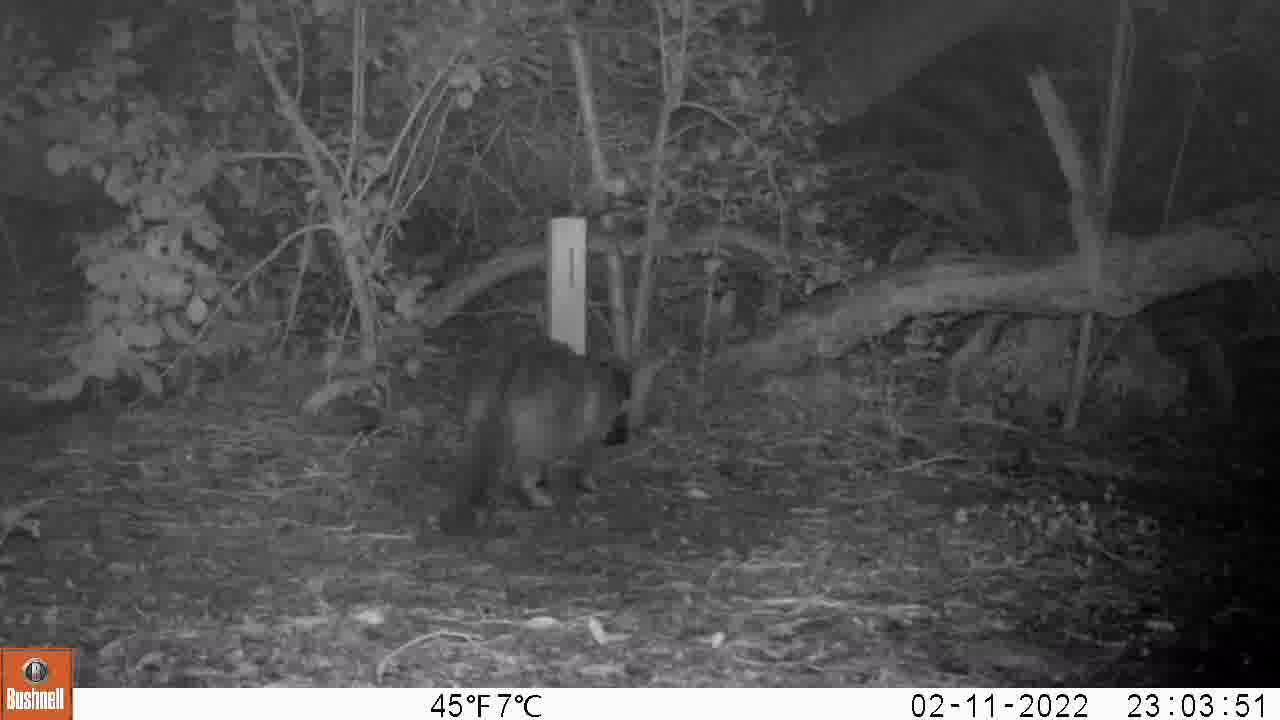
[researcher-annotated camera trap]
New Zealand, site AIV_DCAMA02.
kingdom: Animalia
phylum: Chordata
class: Mammalia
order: Carnivora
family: Felidae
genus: Felis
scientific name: Felis catus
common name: domestic cat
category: cat